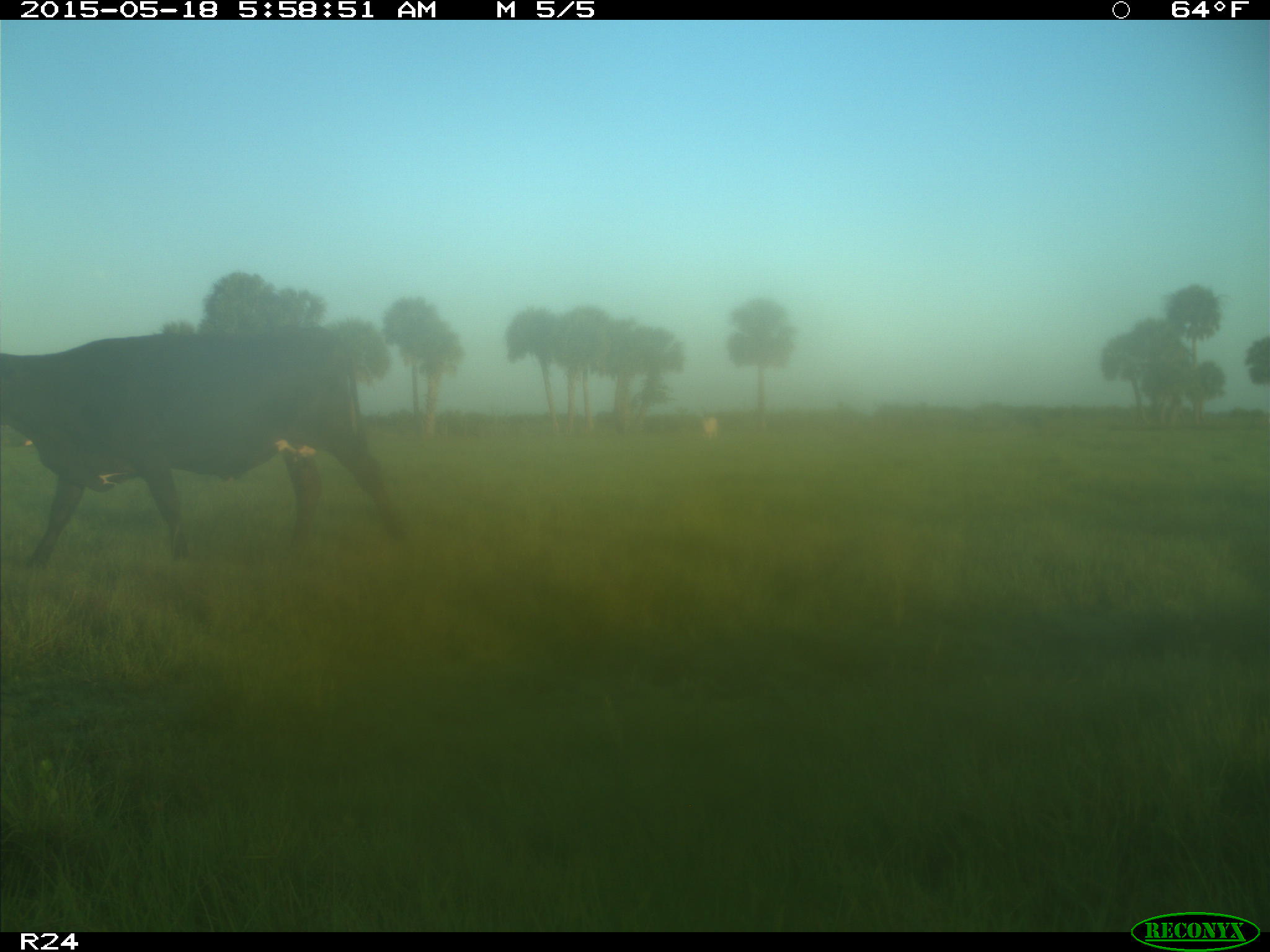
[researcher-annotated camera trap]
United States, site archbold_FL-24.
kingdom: Animalia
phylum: Chordata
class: Mammalia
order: Artiodactyla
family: Bovidae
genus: Bos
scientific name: Bos taurus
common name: domestic cow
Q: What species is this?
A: Bos taurus (domestic cow).